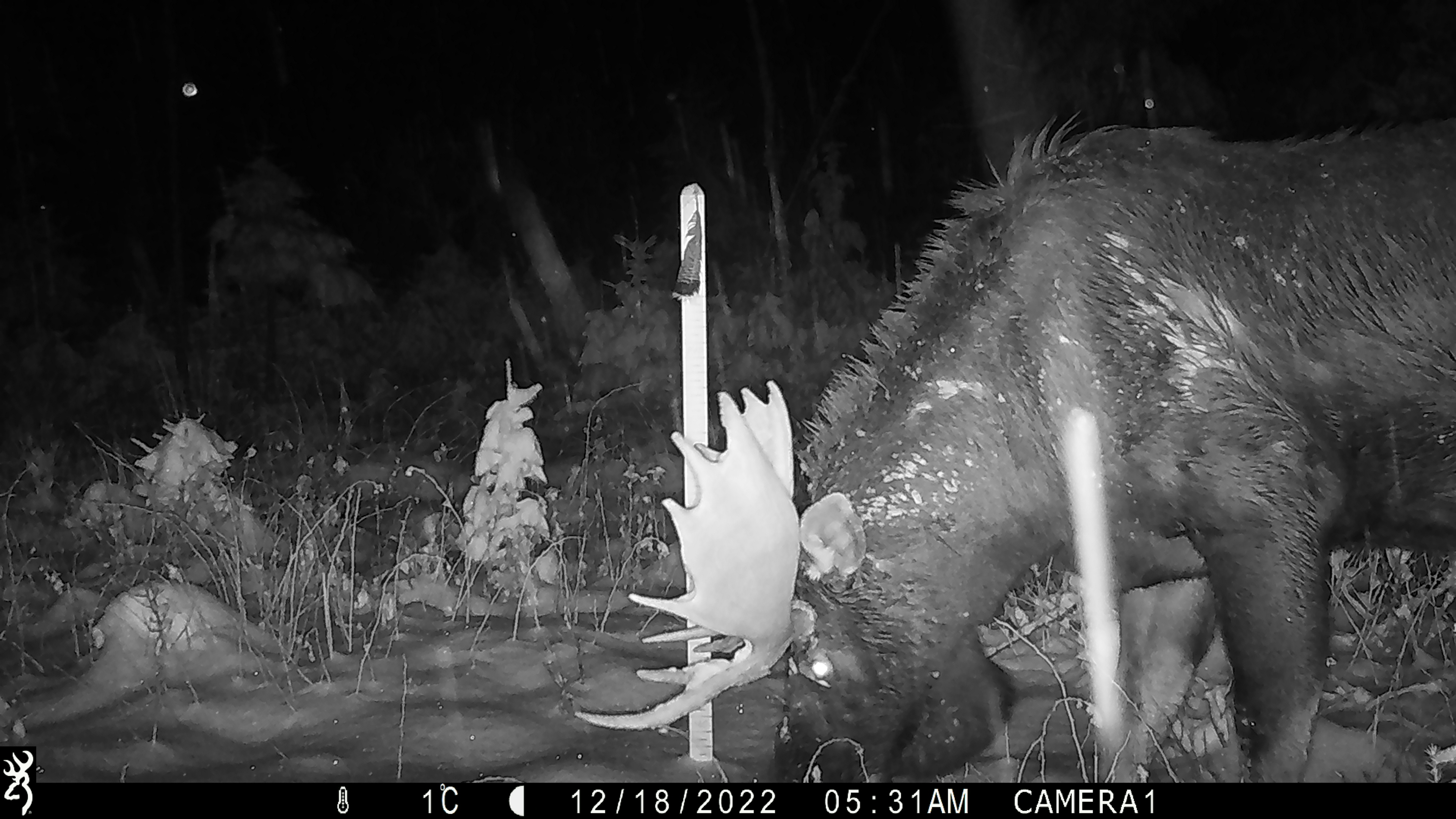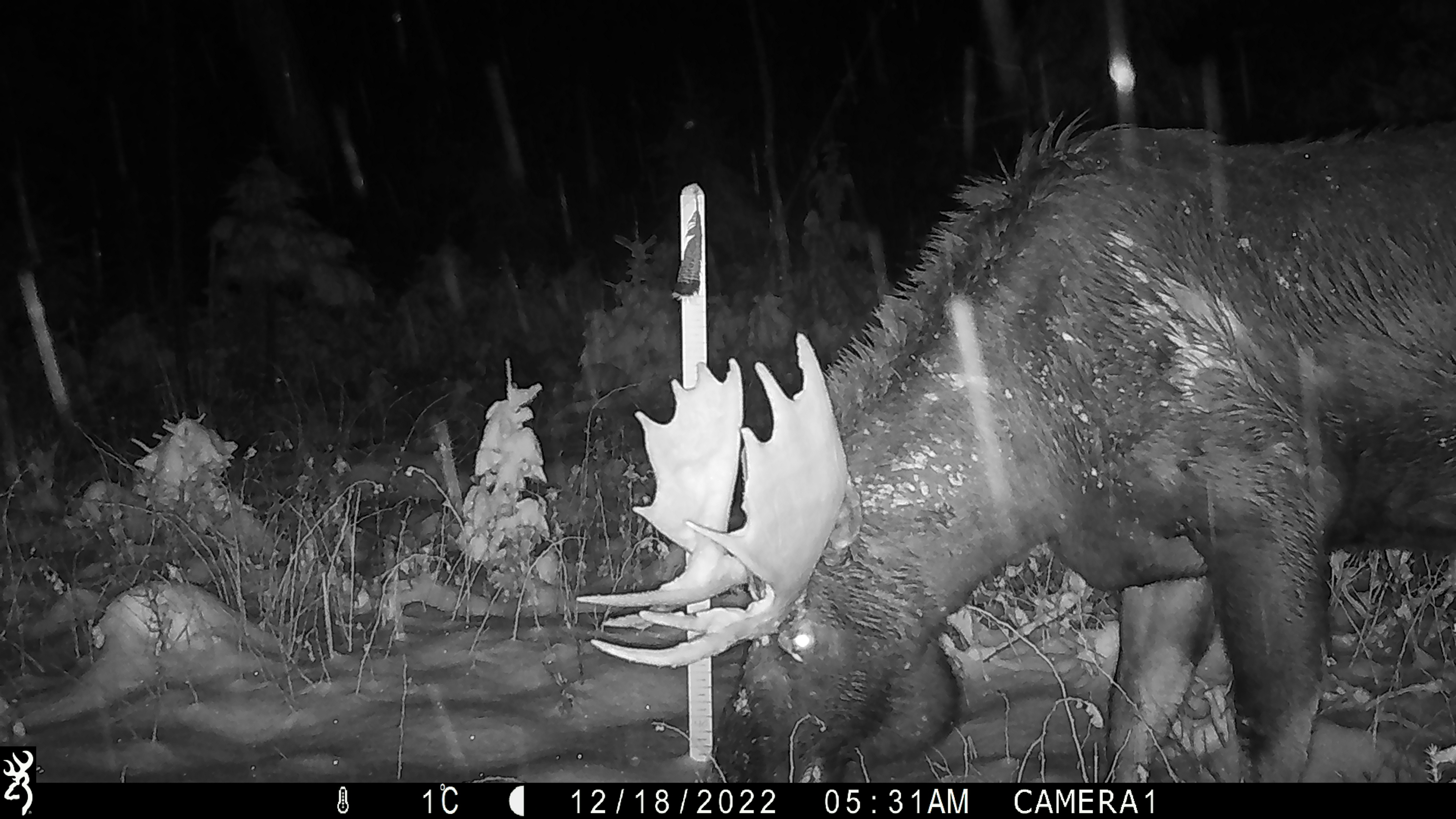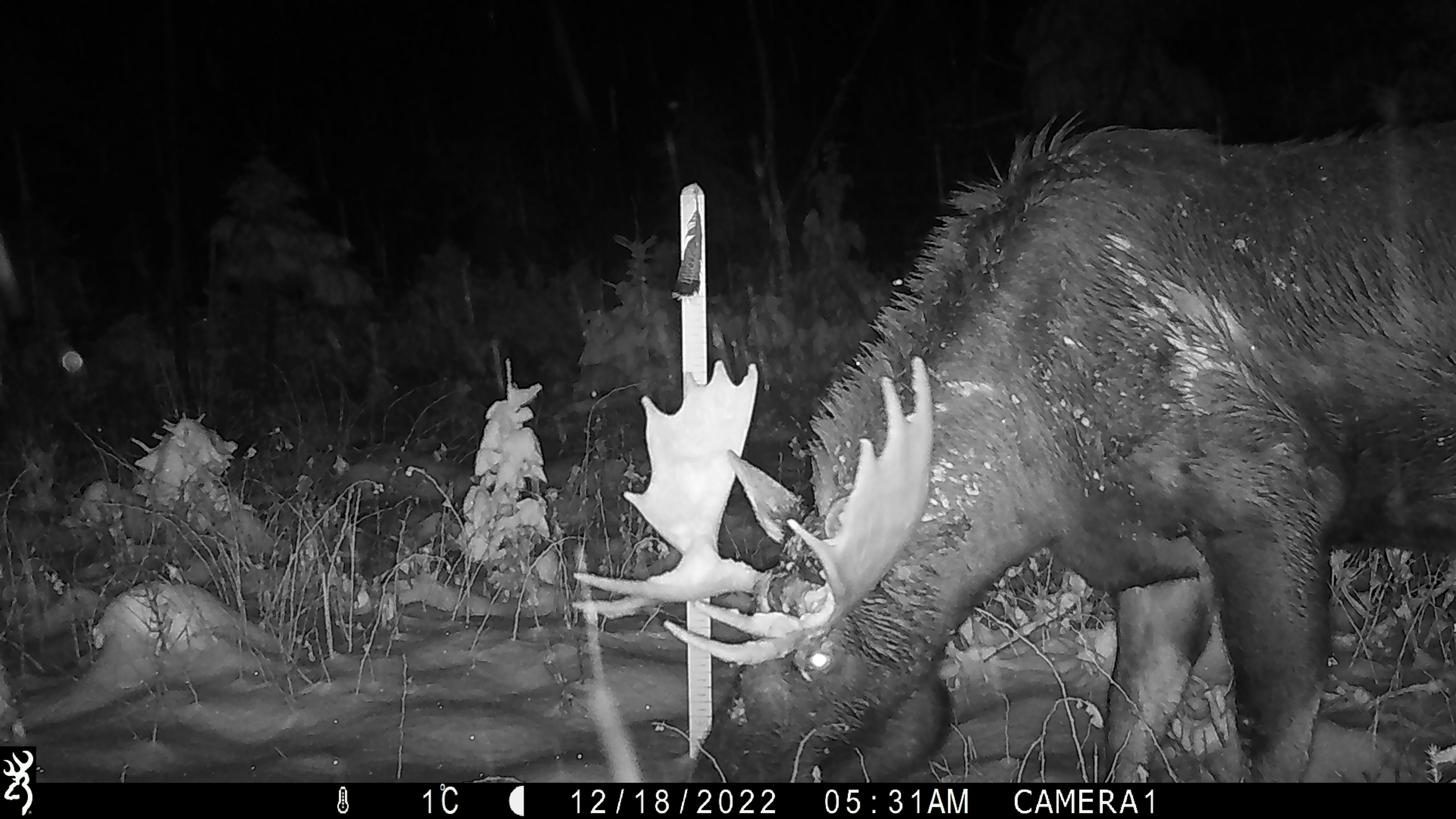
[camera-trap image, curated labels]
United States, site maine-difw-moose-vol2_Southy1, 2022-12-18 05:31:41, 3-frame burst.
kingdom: Animalia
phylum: Chordata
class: Mammalia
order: Artiodactyla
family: Cervidae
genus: Alces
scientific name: Alces alces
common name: moose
Moose (Alces alces).